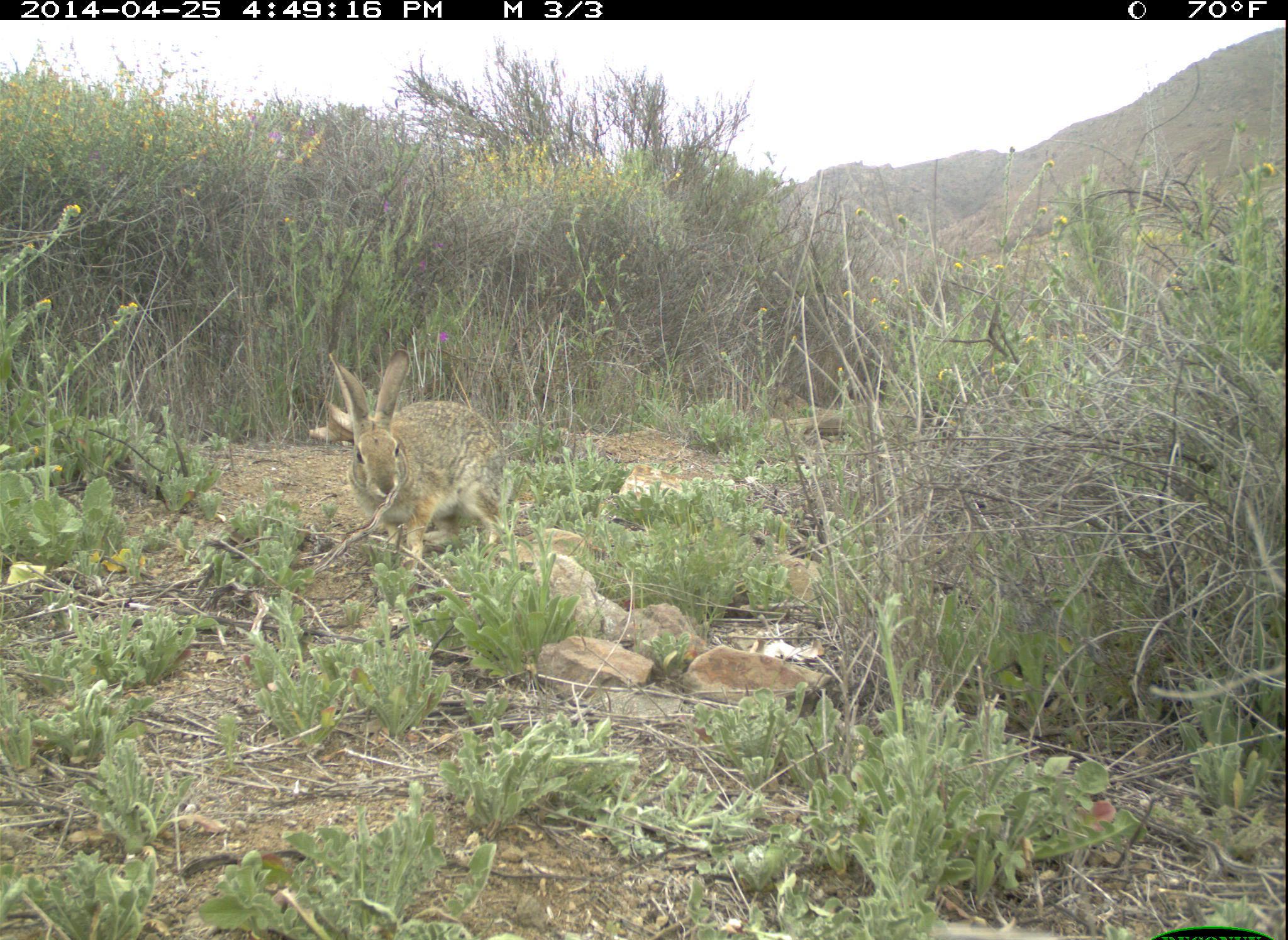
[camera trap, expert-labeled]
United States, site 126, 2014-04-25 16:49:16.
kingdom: Animalia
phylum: Chordata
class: Mammalia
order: Lagomorpha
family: Leporidae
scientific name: Leporidae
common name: rabbits and hares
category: rabbit